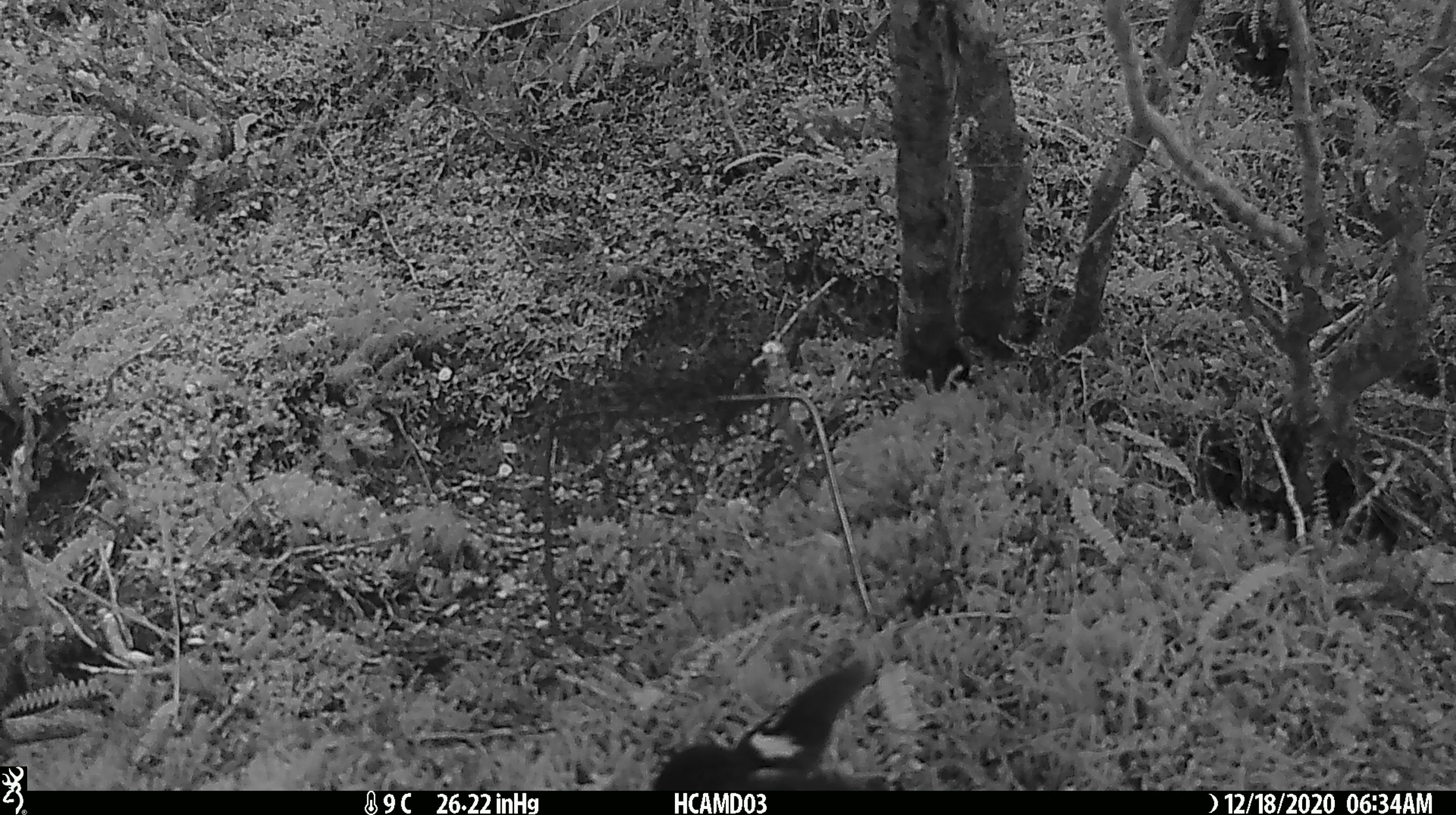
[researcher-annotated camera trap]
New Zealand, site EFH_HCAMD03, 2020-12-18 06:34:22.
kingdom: Animalia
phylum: Chordata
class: Aves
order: Passeriformes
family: Petroicidae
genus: Petroica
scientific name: Petroica macrocephala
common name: tomtit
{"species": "tomtit (Petroica macrocephala)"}